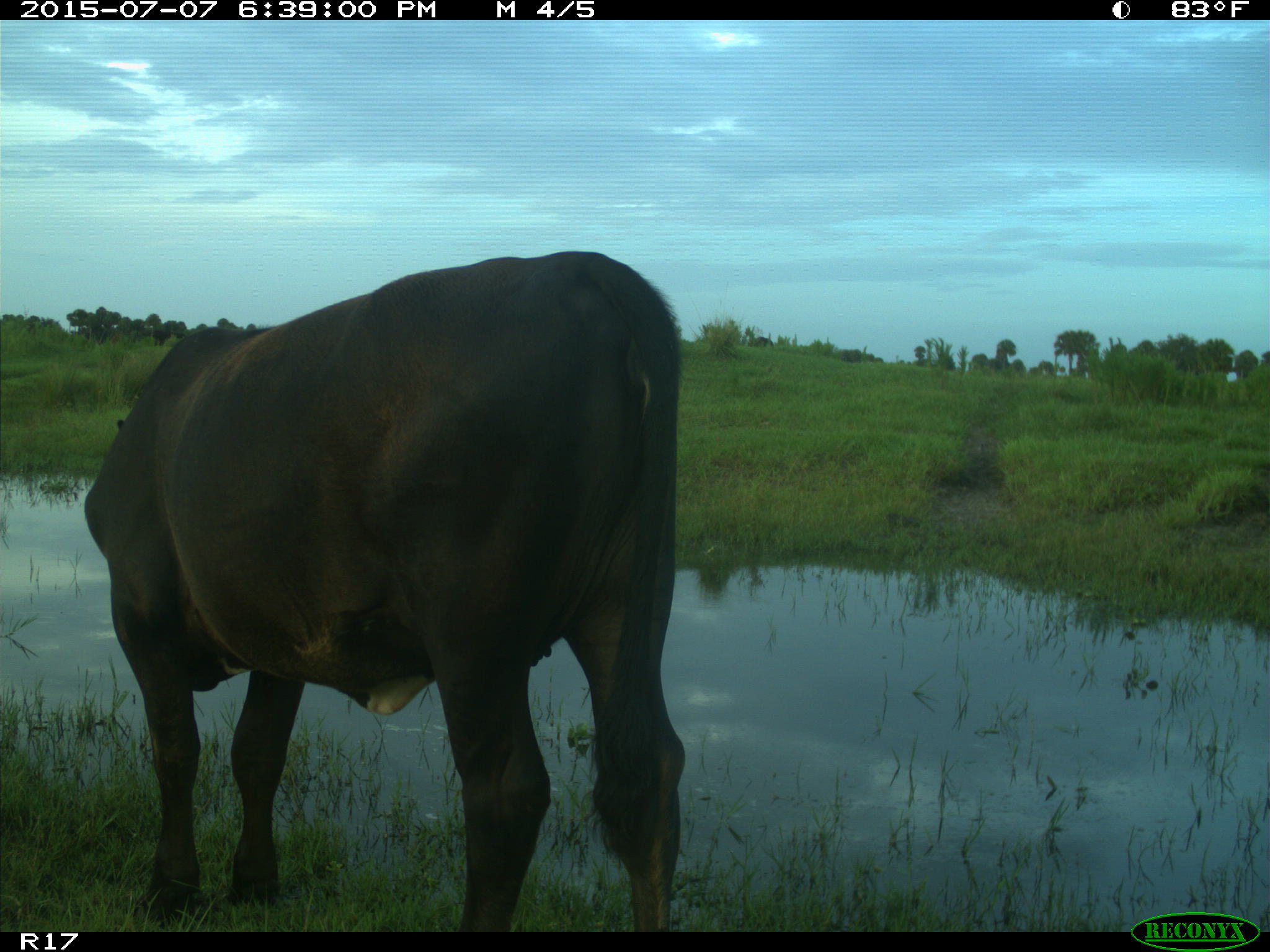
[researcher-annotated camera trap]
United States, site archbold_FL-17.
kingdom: Animalia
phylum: Chordata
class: Mammalia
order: Artiodactyla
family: Bovidae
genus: Bos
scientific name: Bos taurus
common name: domestic cow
Bos taurus (domestic cow).